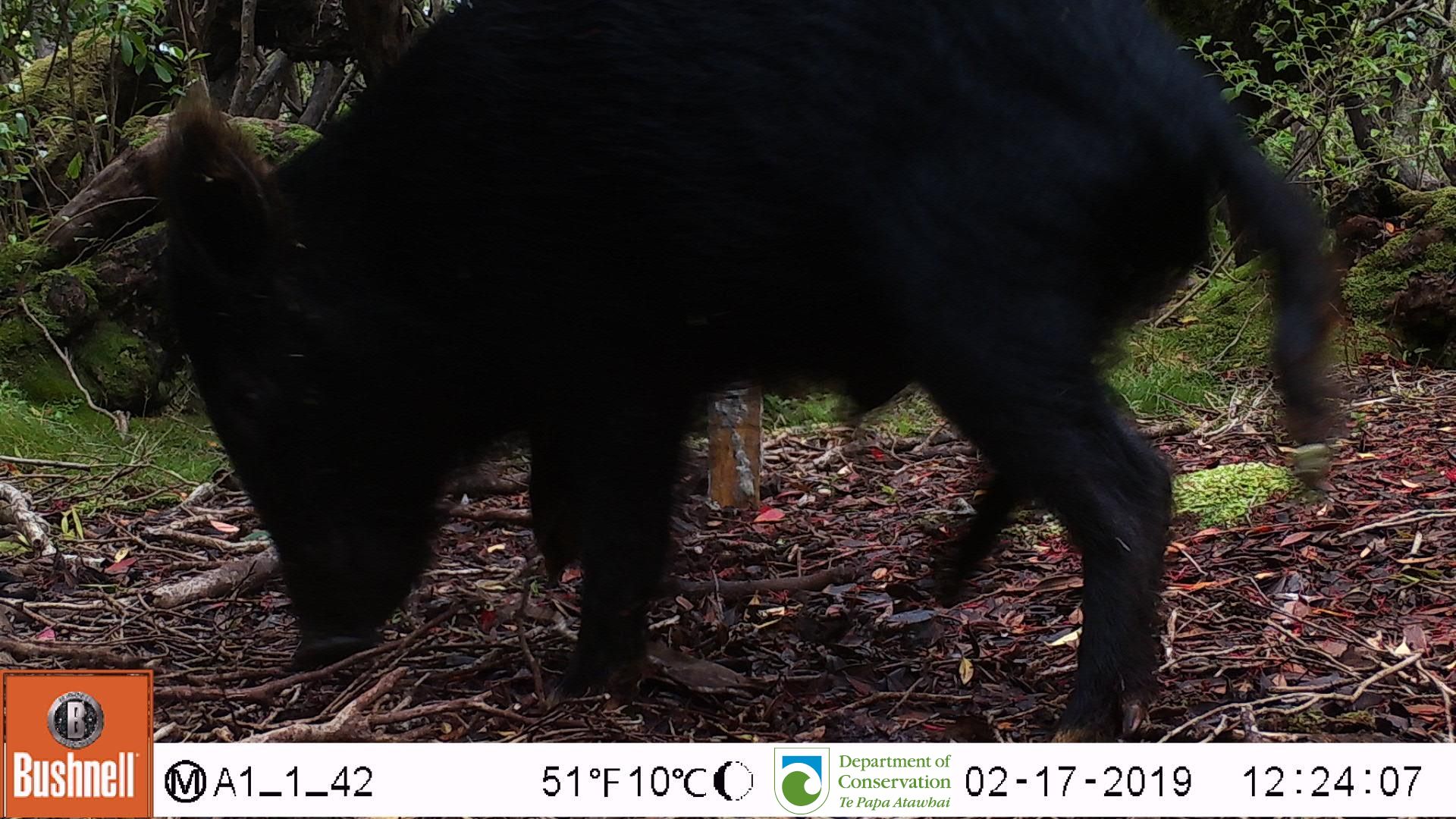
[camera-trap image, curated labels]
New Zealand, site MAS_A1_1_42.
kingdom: Animalia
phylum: Chordata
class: Mammalia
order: Artiodactyla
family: Suidae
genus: Sus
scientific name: Sus scrofa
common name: pig